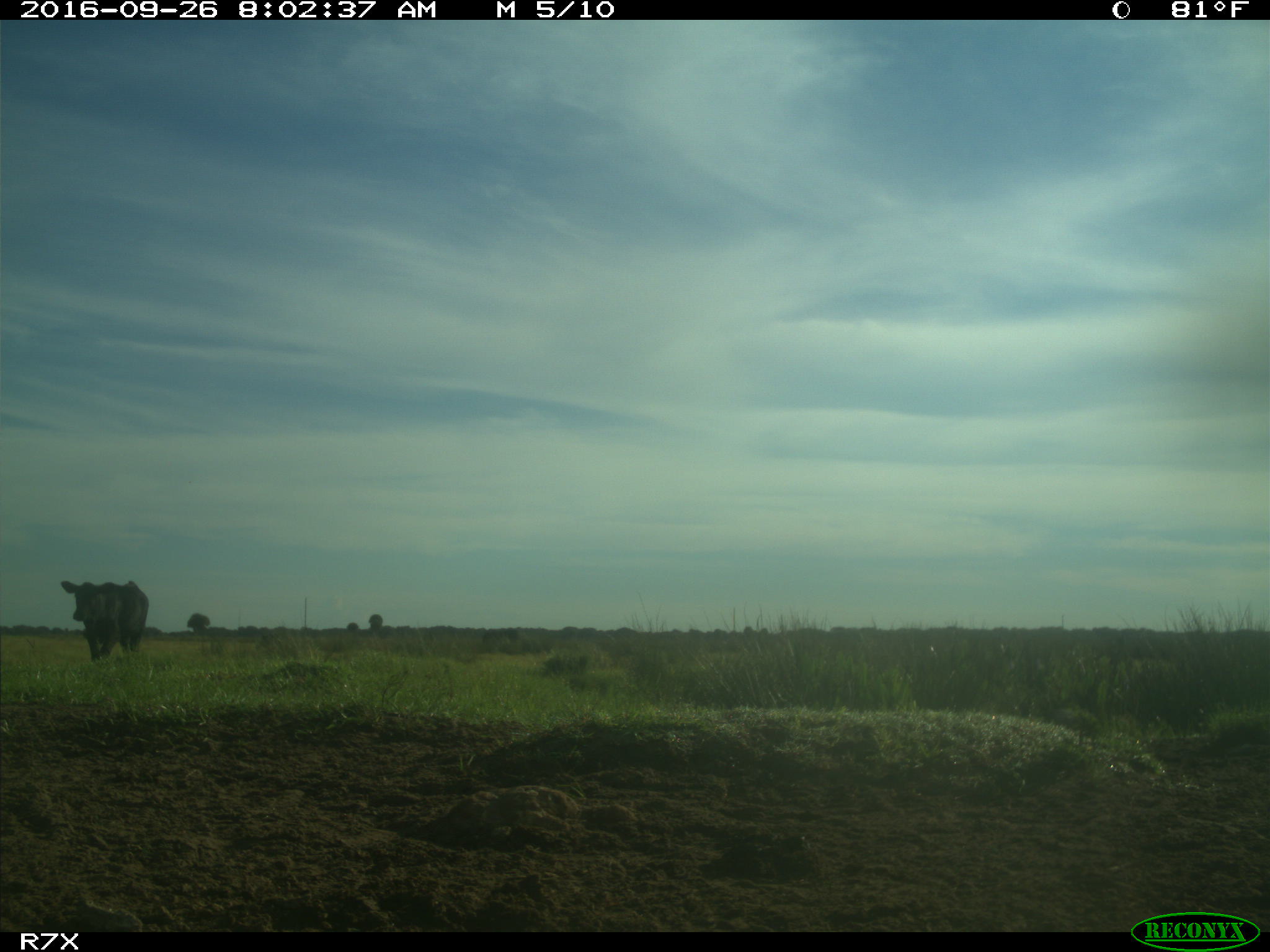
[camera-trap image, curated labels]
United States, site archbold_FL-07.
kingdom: Animalia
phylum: Chordata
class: Mammalia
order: Artiodactyla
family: Bovidae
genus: Bos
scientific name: Bos taurus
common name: domestic cow